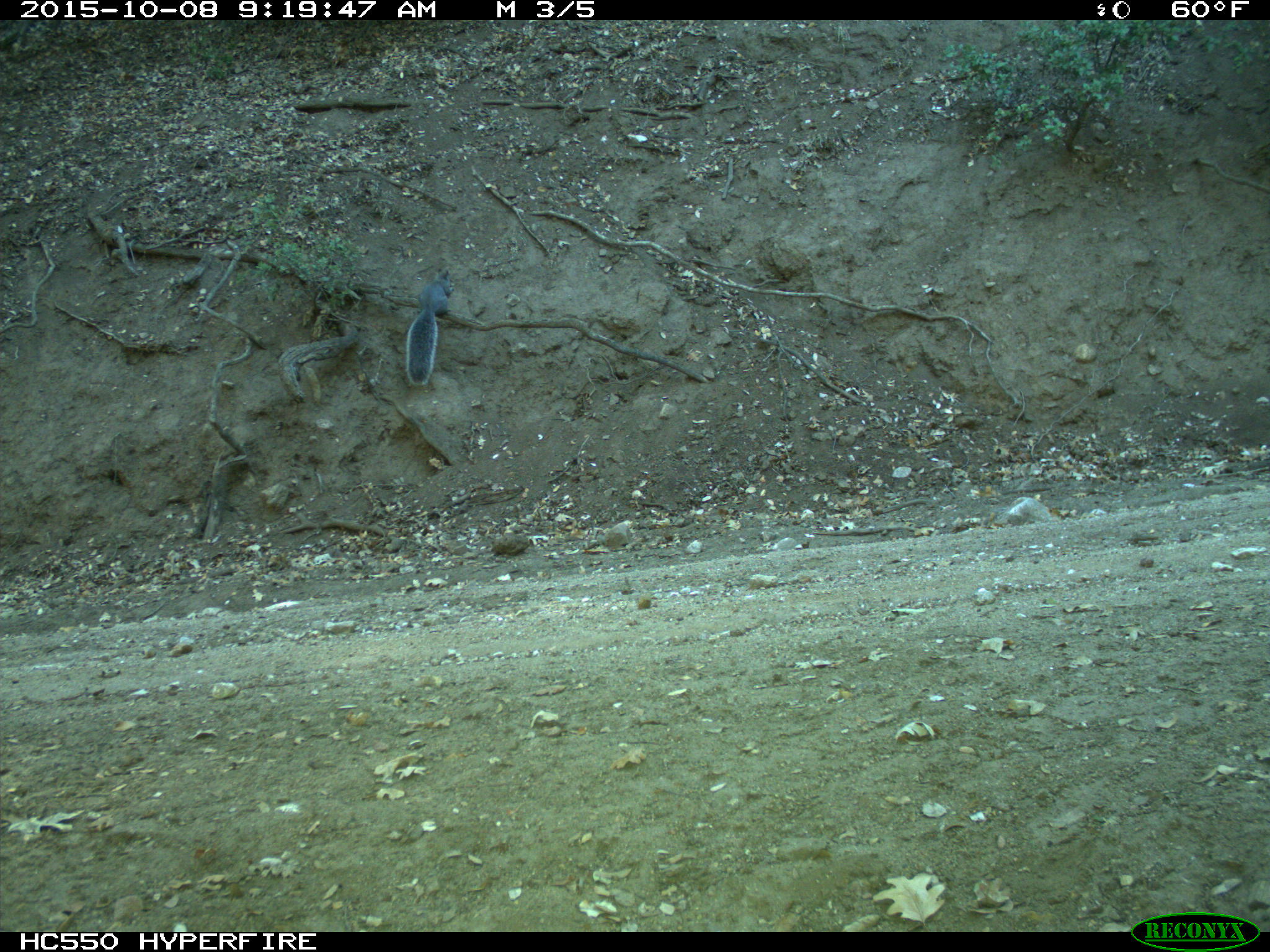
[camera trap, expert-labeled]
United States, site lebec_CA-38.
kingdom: Animalia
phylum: Chordata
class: Mammalia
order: Rodentia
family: Sciuridae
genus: Sciurus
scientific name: Sciurus carolinensis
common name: eastern gray squirrel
Sciurus carolinensis (eastern gray squirrel).